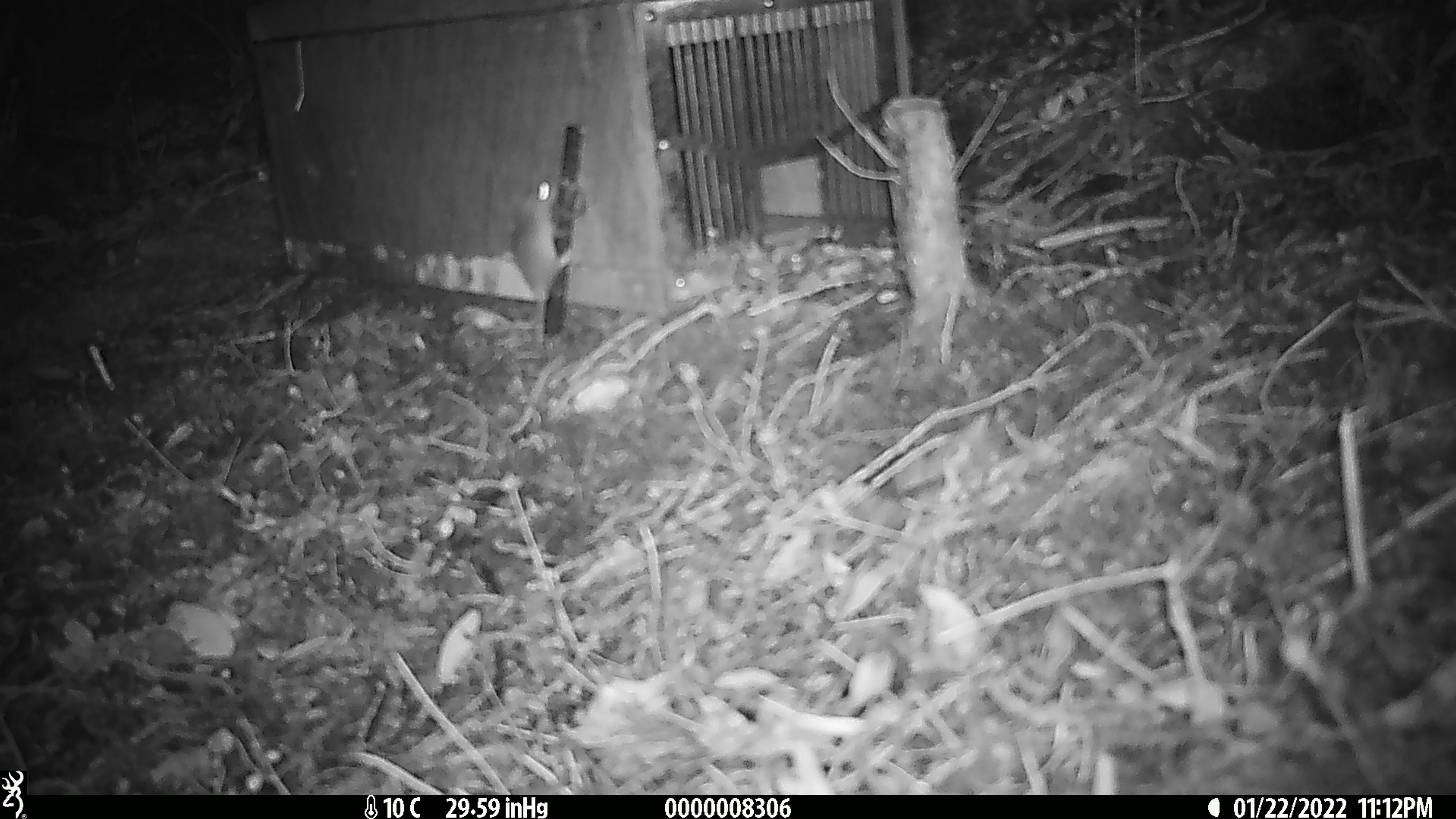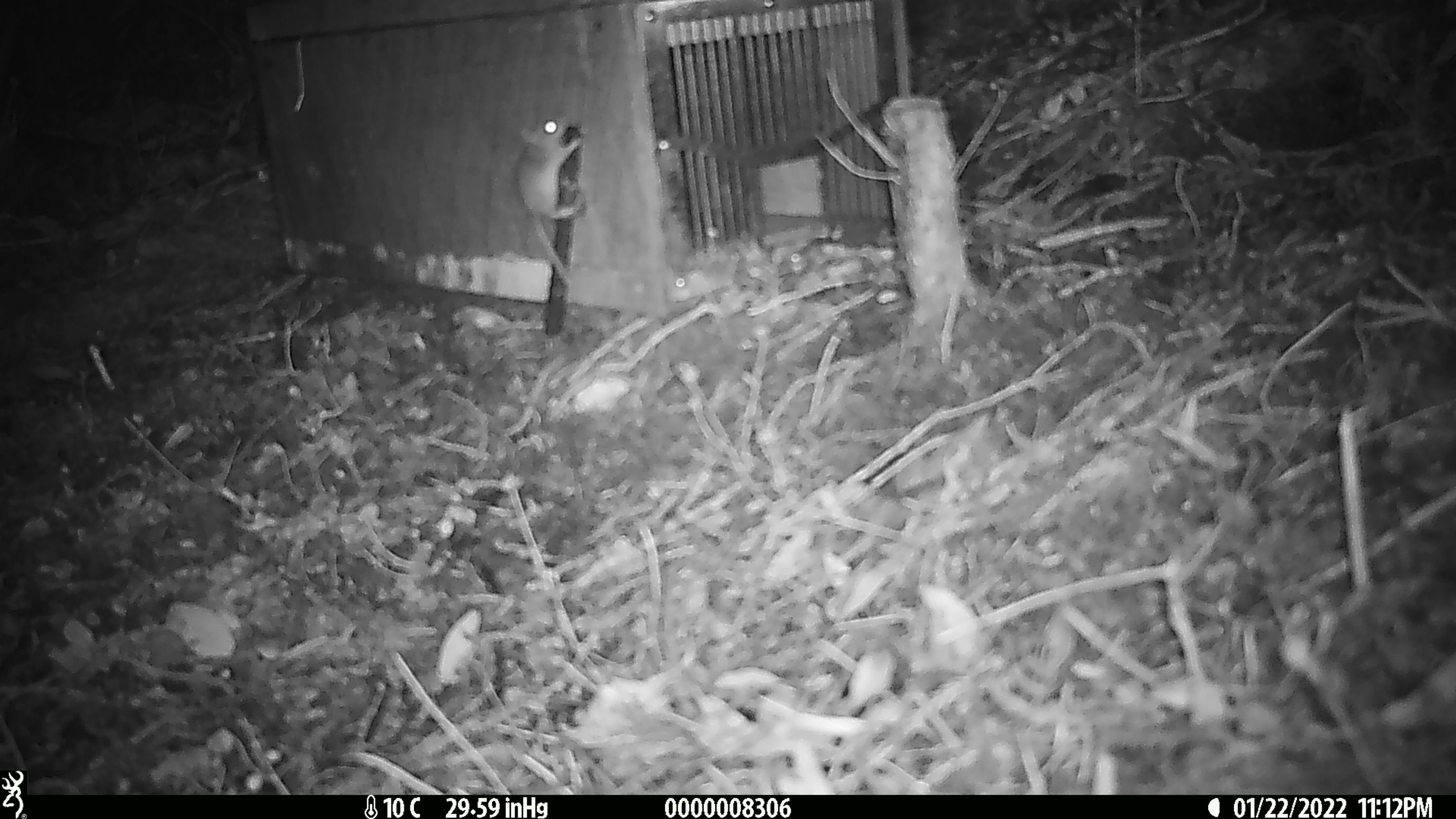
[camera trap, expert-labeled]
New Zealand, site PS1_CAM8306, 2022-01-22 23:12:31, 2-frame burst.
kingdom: Animalia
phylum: Chordata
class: Mammalia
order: Rodentia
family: Muridae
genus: Mus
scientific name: Mus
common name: mouse